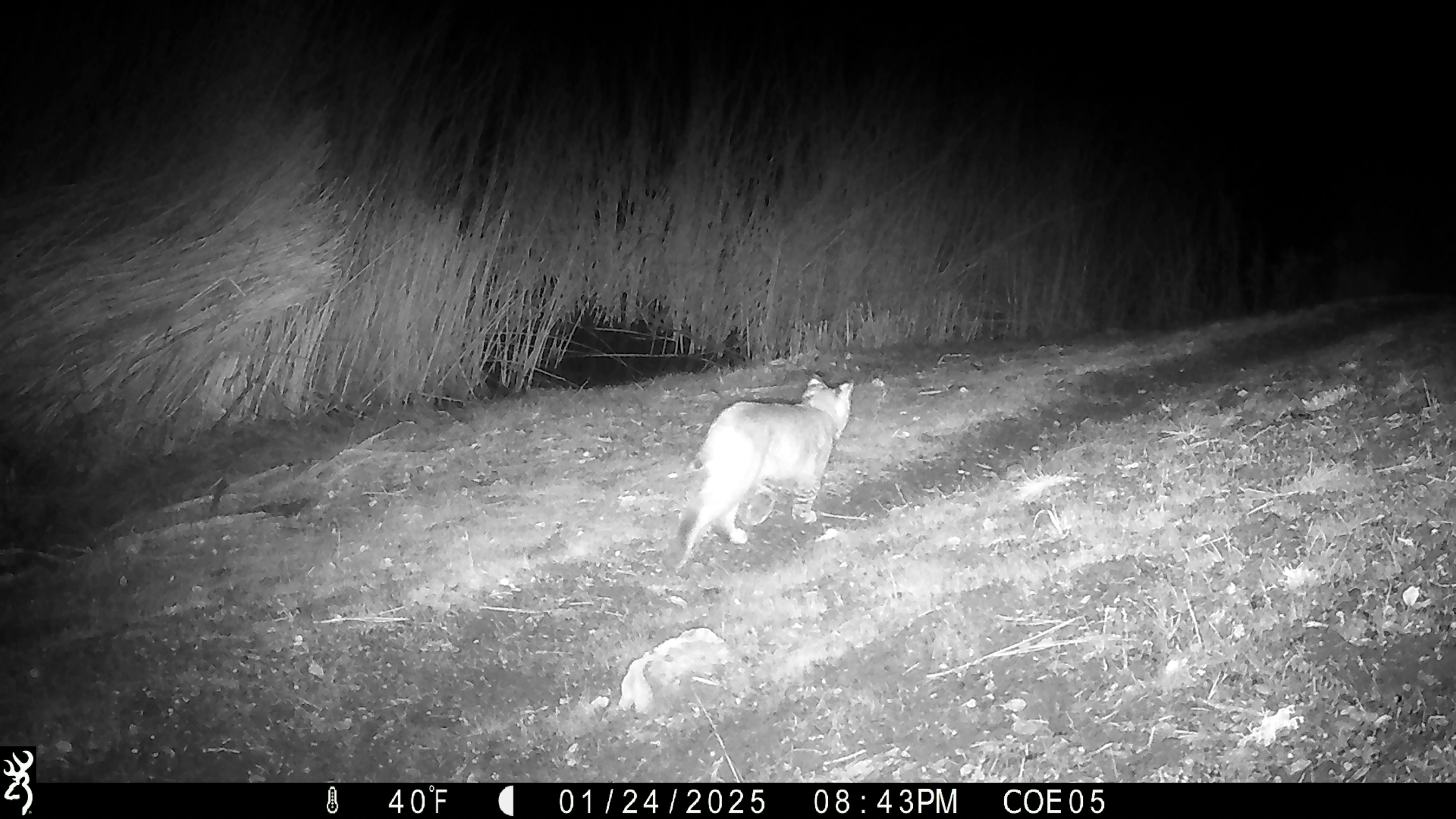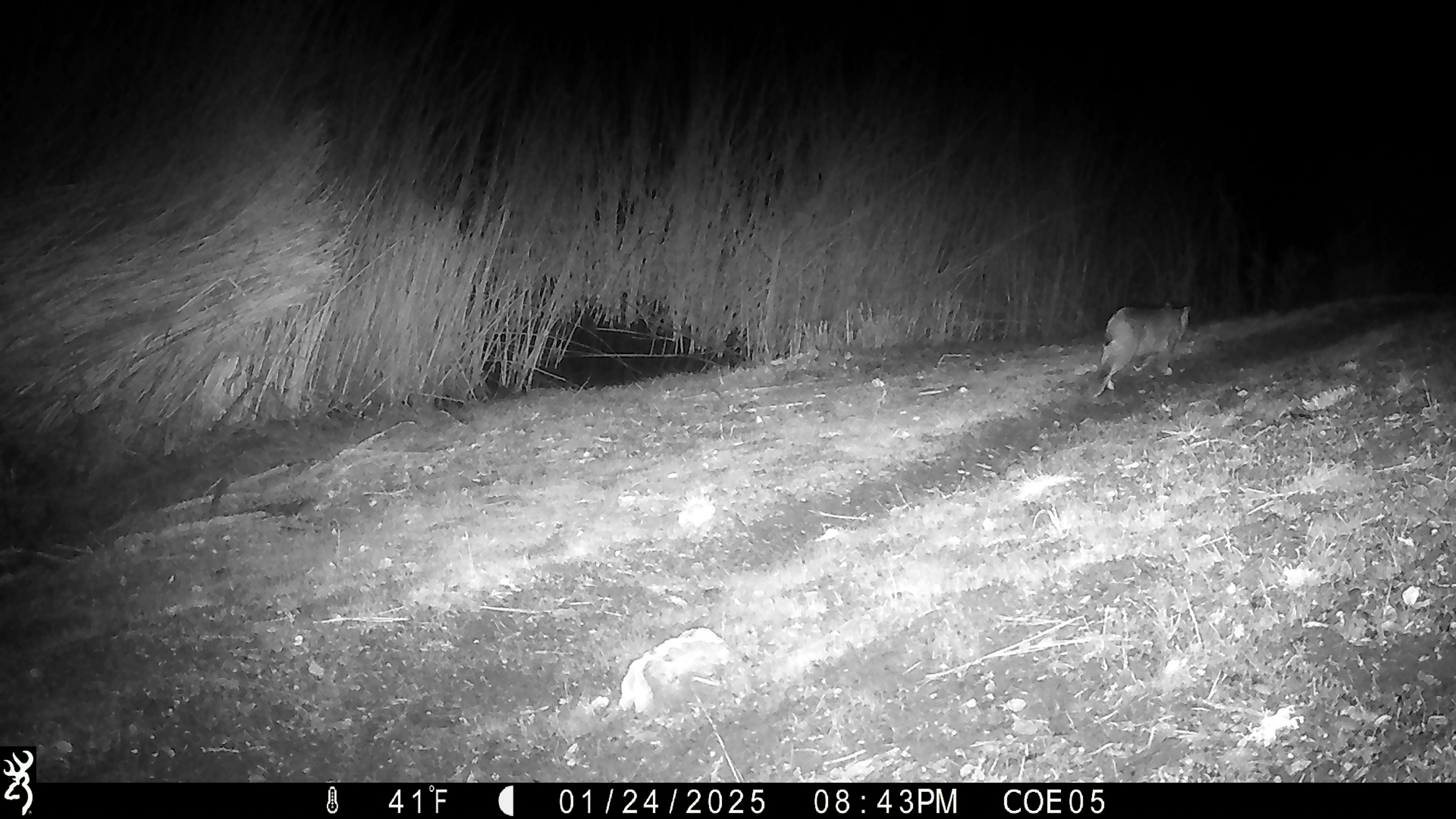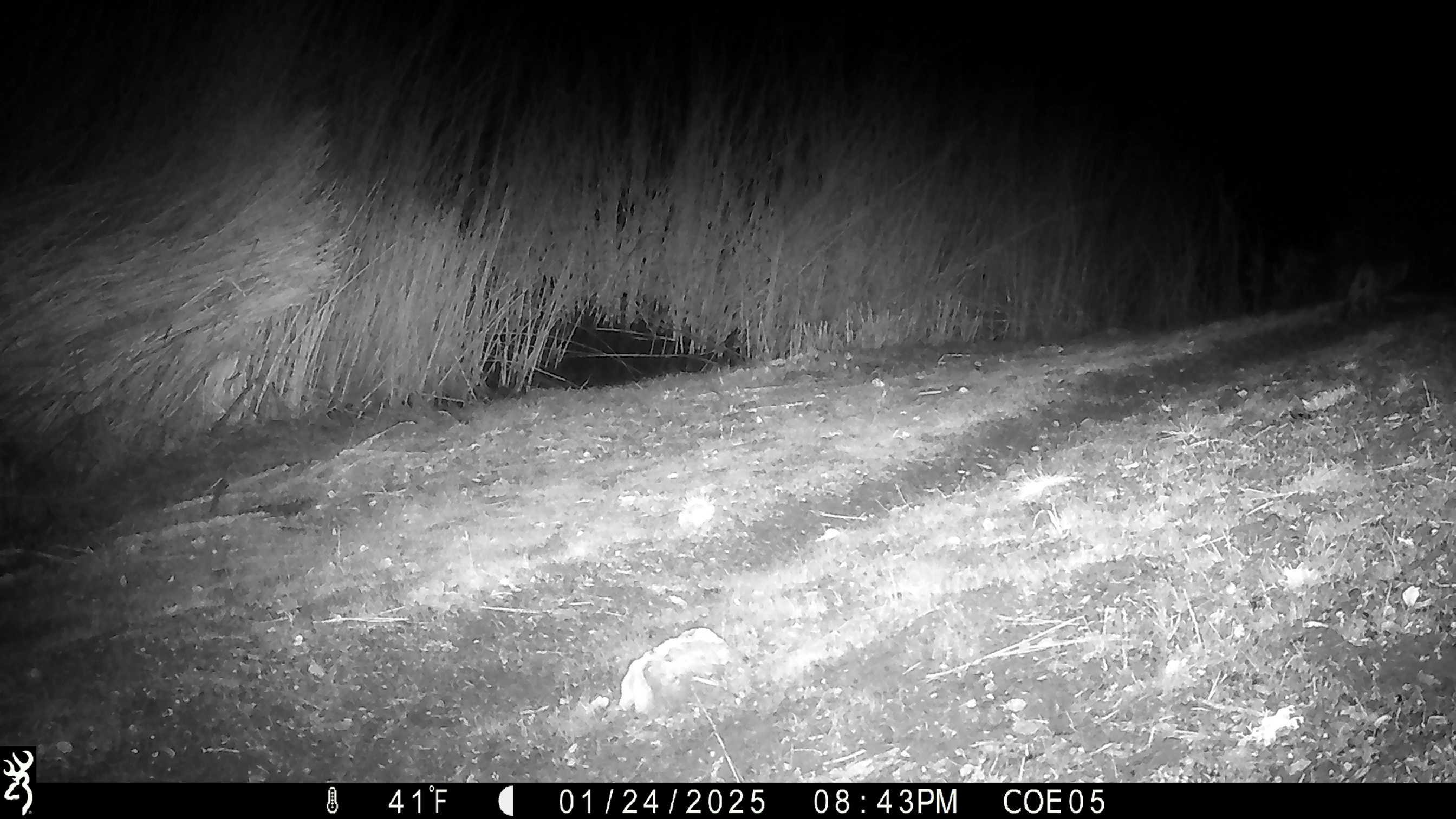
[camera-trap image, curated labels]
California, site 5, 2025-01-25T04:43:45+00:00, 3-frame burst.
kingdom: Animalia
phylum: Chordata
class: Mammalia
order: Carnivora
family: Felidae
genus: Lynx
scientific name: Lynx rufus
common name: bobcat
Bobcat (Lynx rufus).